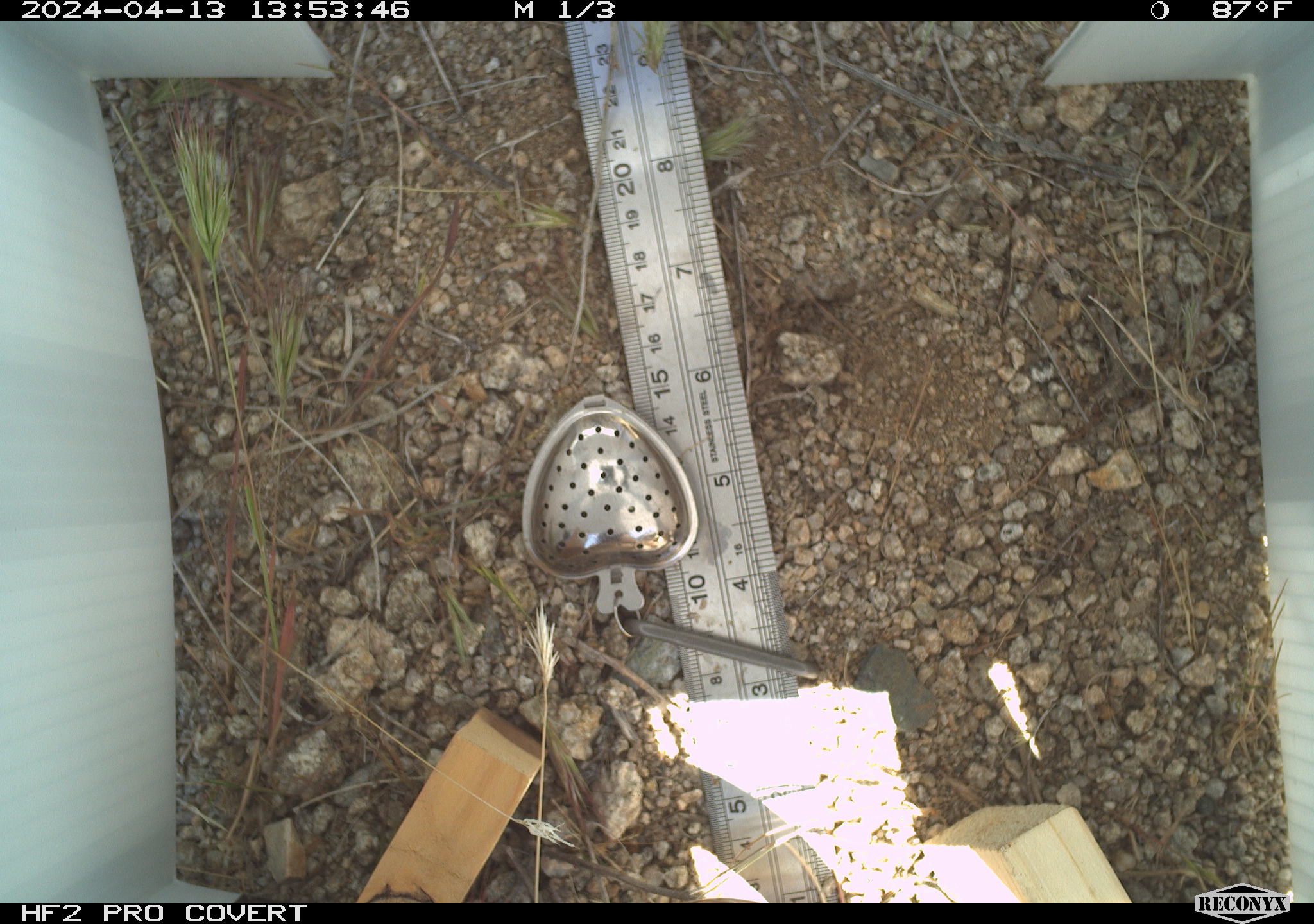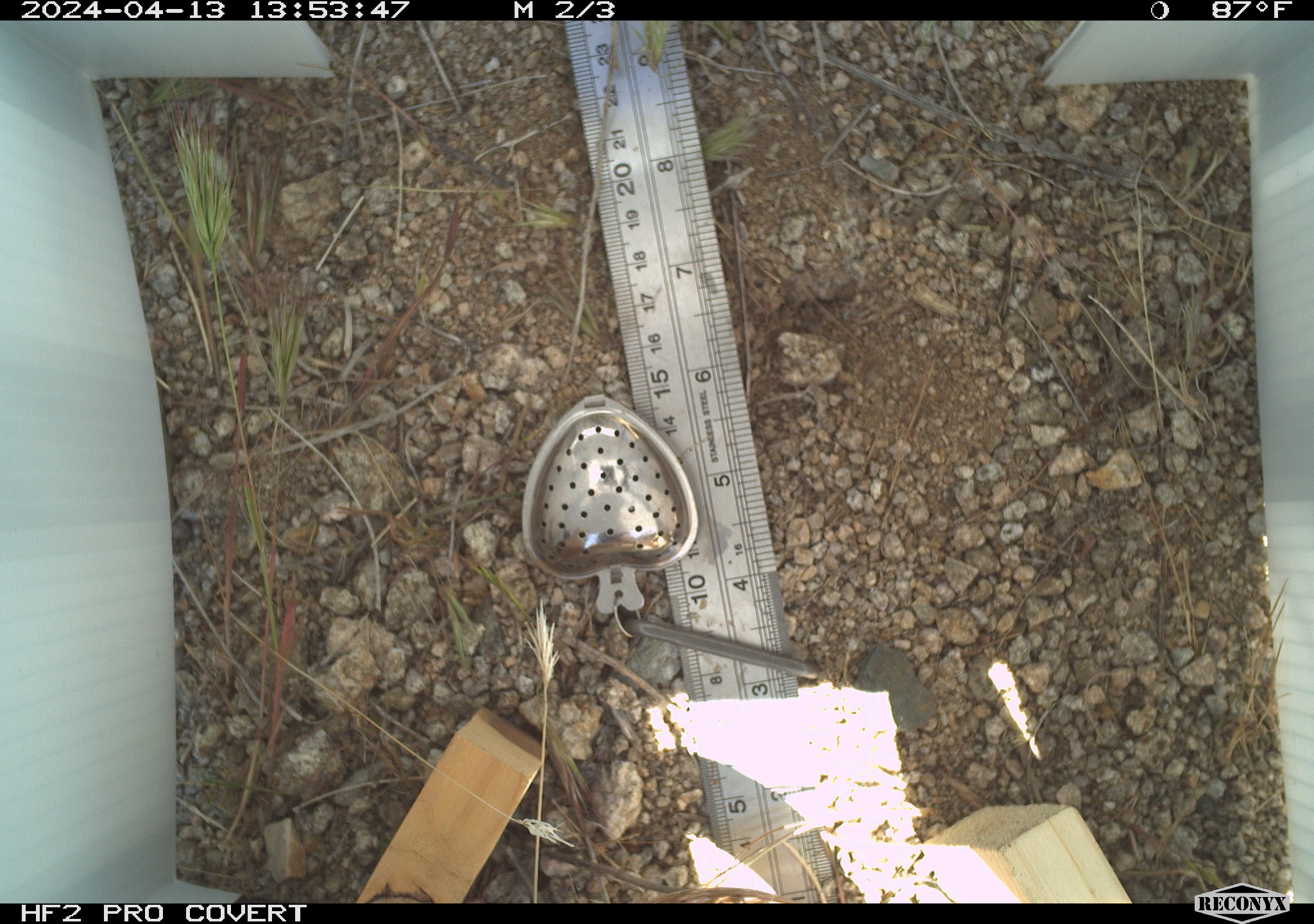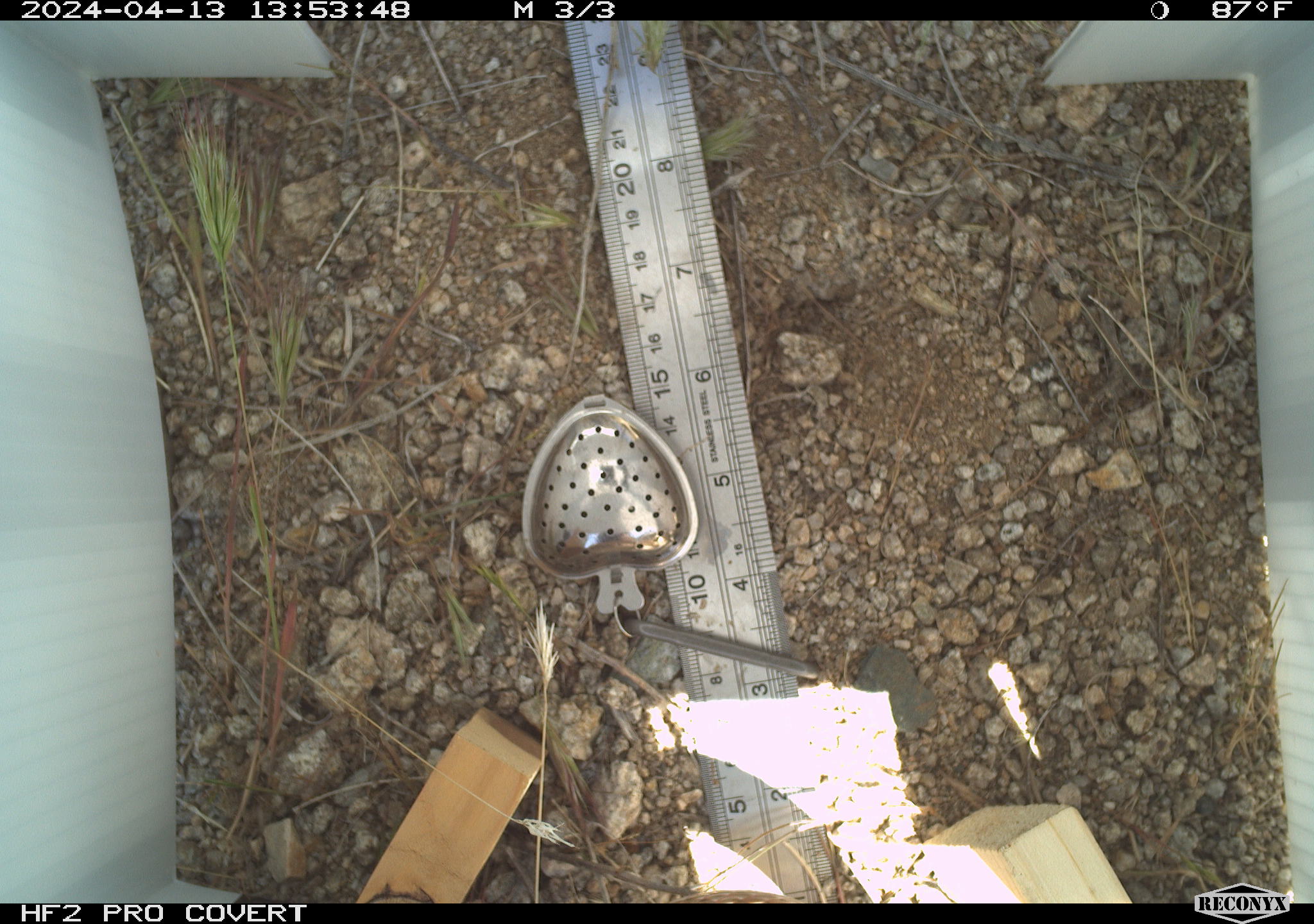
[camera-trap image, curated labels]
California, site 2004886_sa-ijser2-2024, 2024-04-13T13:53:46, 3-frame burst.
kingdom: Animalia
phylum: Chordata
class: Reptilia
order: Squamata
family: Colubridae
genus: Masticophis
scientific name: Masticophis flagellum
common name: coachwhip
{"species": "coachwhip (Masticophis flagellum)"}